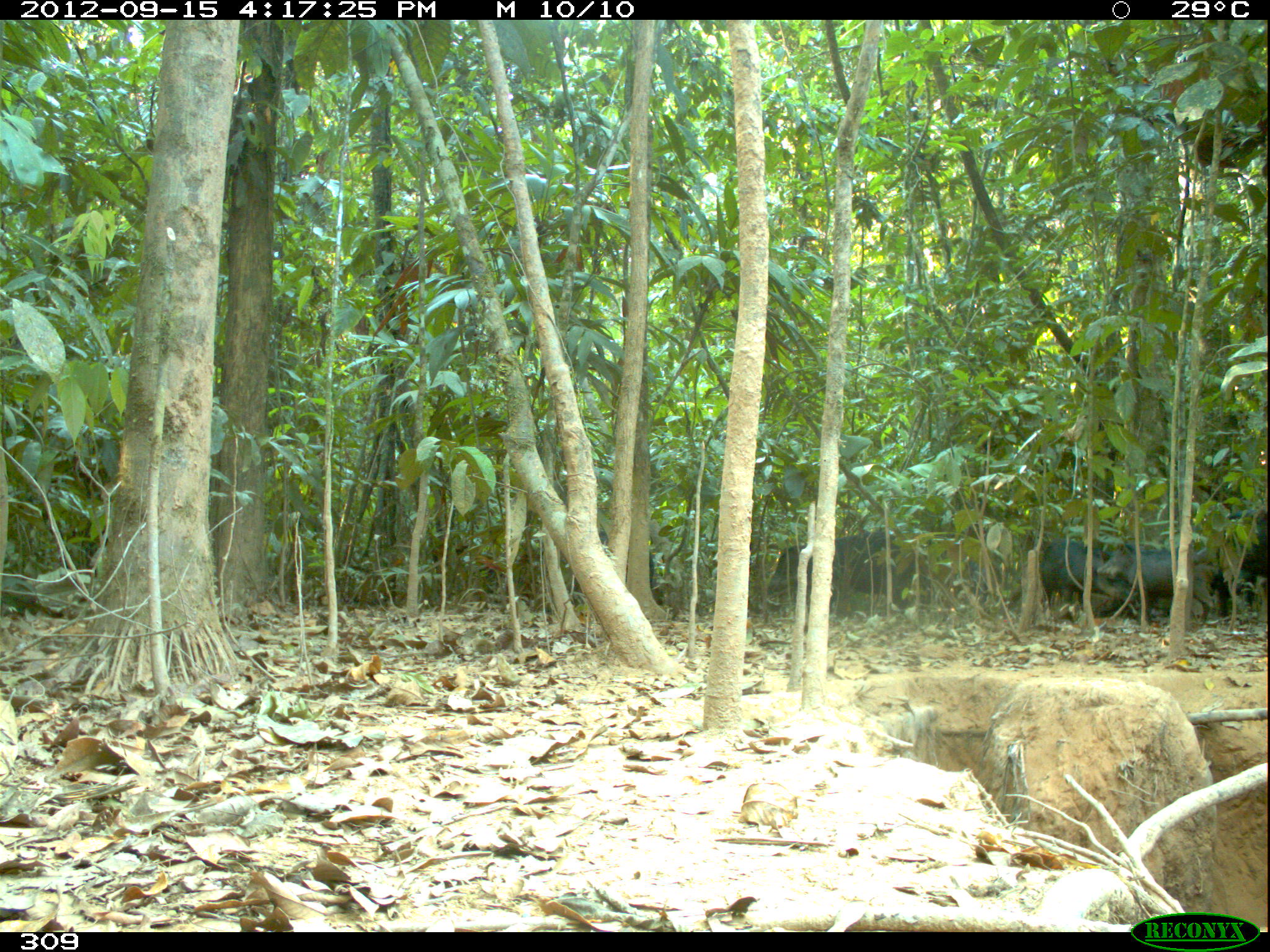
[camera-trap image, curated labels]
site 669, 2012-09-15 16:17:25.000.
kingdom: Animalia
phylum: Chordata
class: Mammalia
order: Artiodactyla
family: Tayassuidae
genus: Tayassu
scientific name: Tayassu pecari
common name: white-lipped peccary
Tayassu pecari (white-lipped peccary).